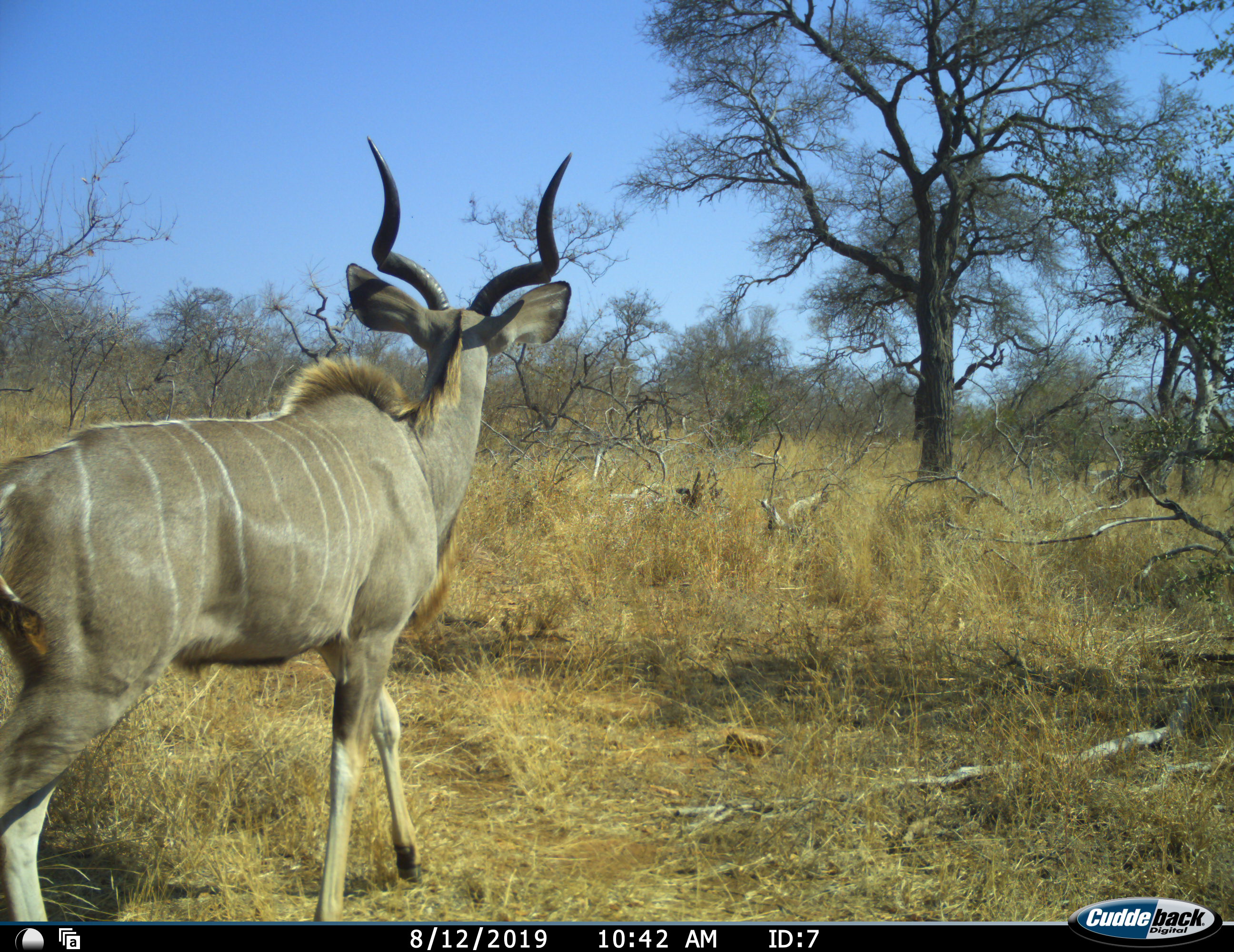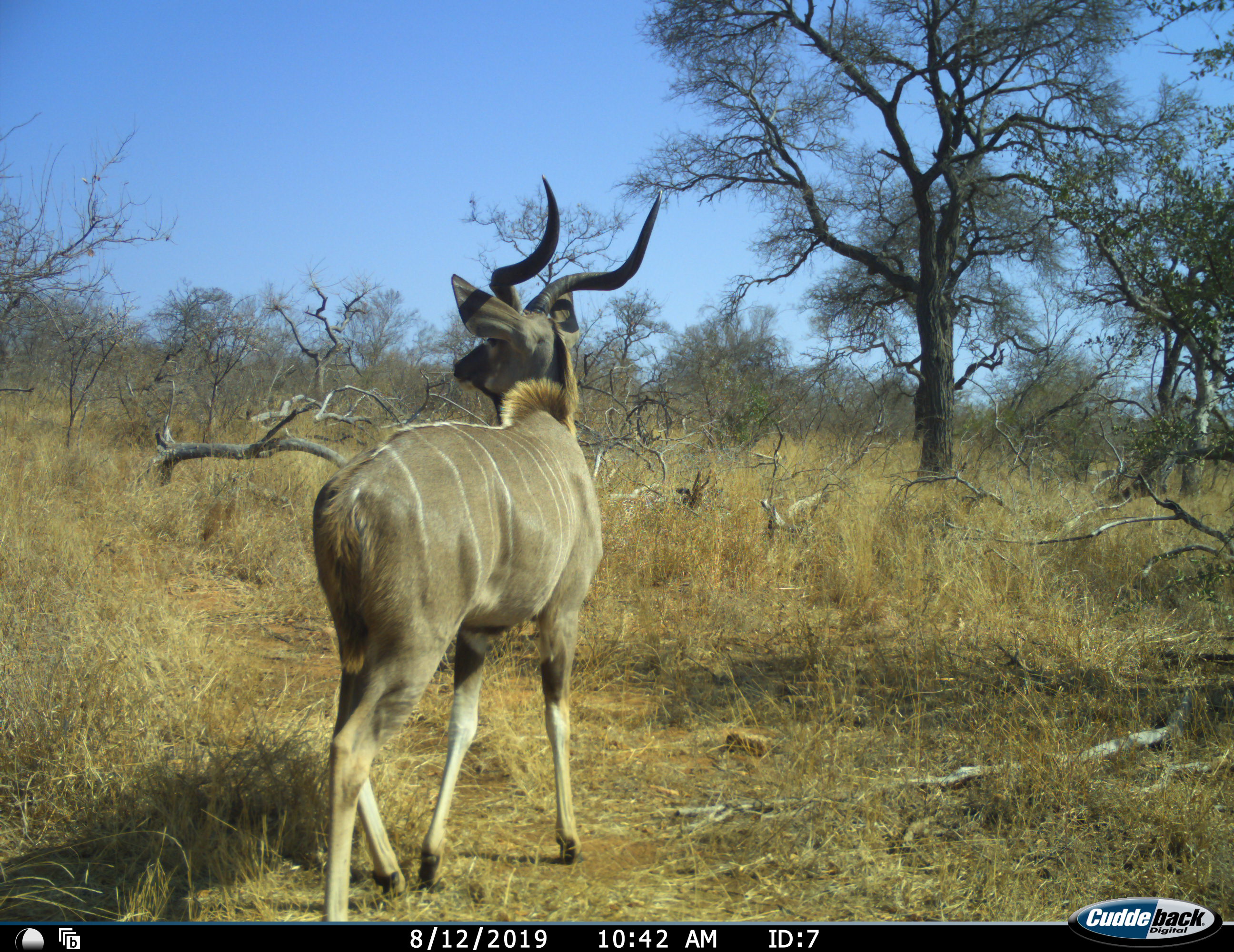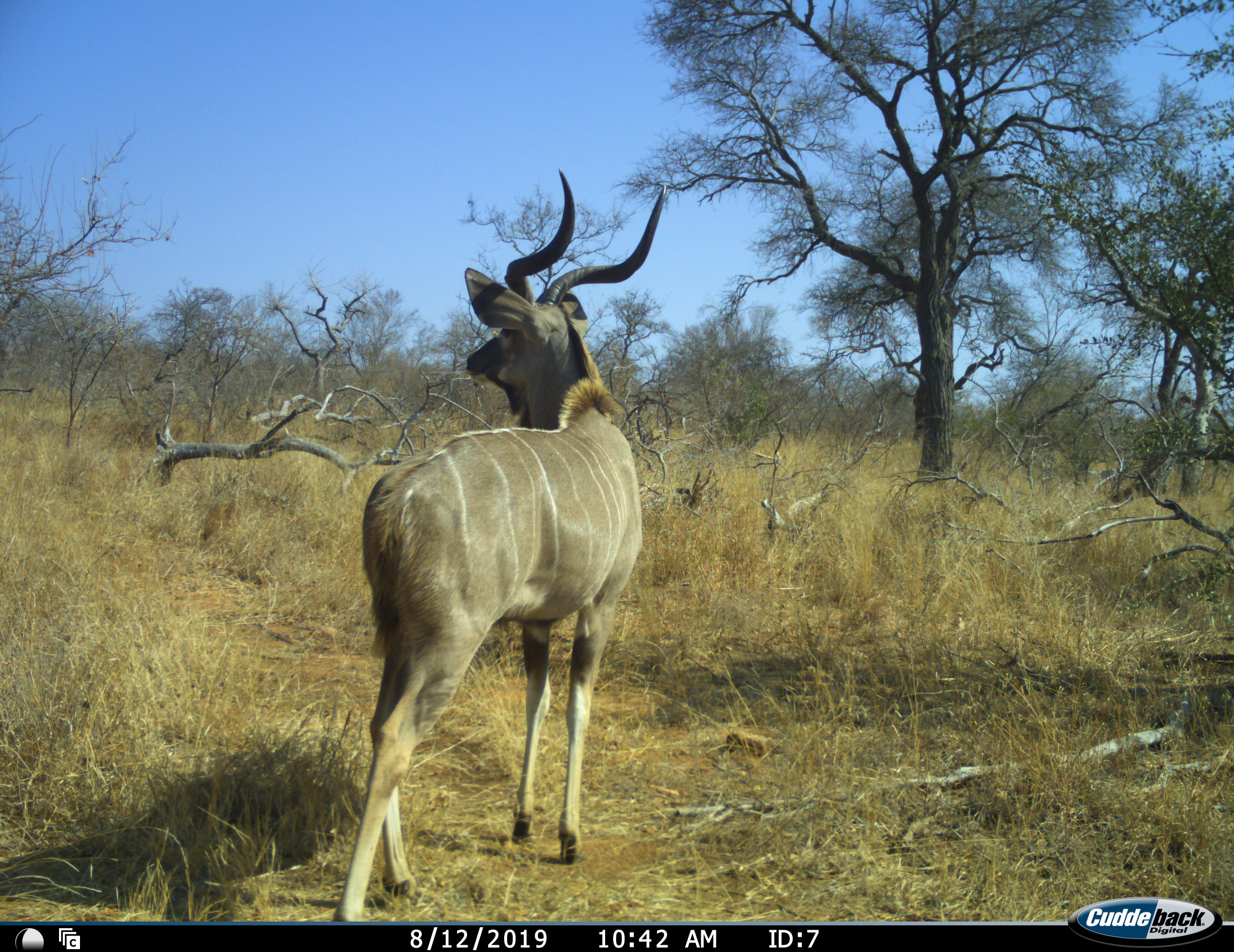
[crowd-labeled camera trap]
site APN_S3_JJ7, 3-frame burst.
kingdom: Animalia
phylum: Chordata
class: Mammalia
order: Artiodactyla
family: Bovidae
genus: Tragelaphus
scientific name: Tragelaphus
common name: kudu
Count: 1.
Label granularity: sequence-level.